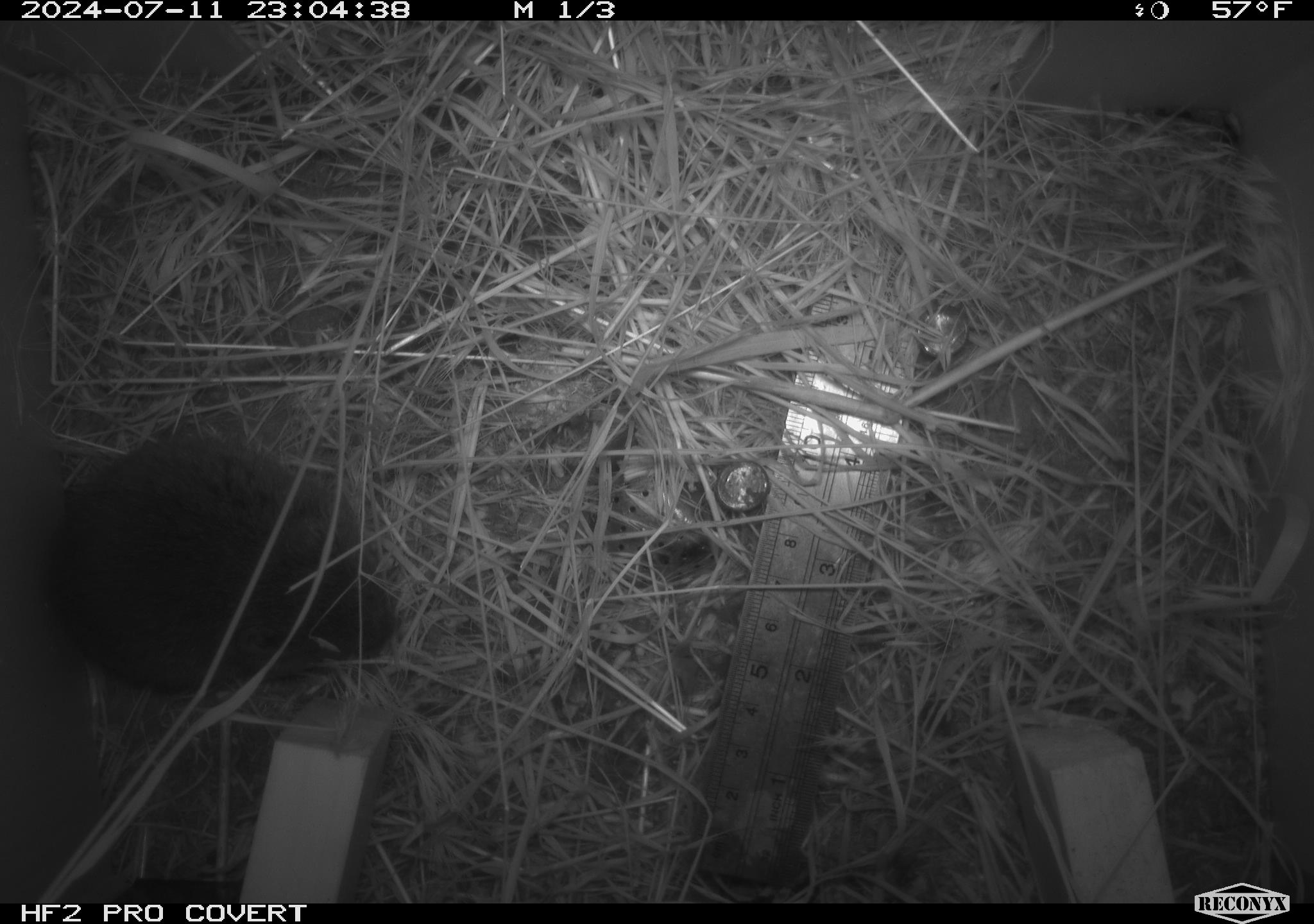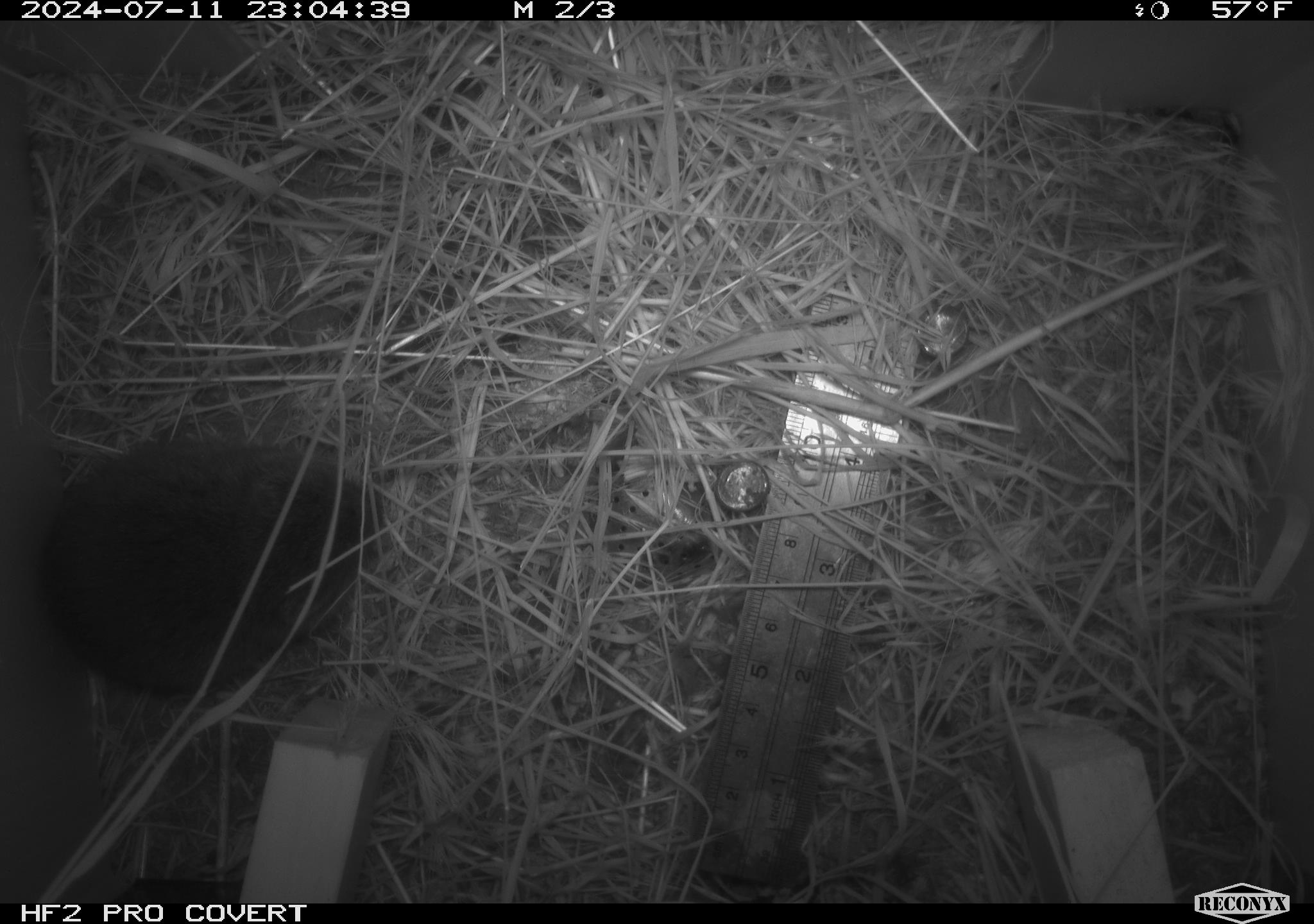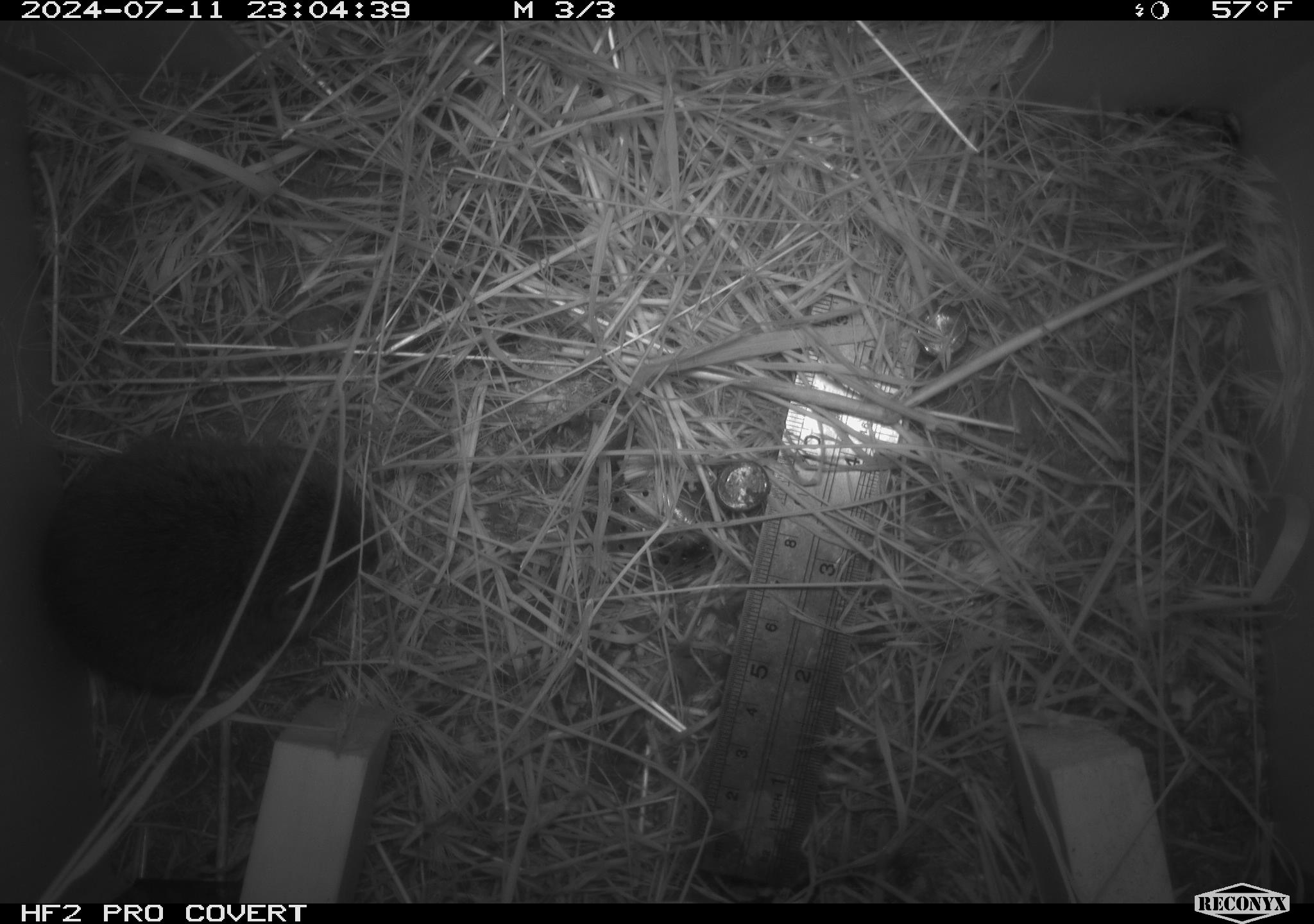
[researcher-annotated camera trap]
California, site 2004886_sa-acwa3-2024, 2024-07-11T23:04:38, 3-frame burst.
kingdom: Animalia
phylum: Chordata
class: Mammalia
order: Rodentia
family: Cricetidae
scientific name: Arvicolinae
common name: voles, lemmings, and muskrats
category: arvicolinae subfamily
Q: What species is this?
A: Arvicolinae subfamily (voles, lemmings, and muskrats) (Arvicolinae).